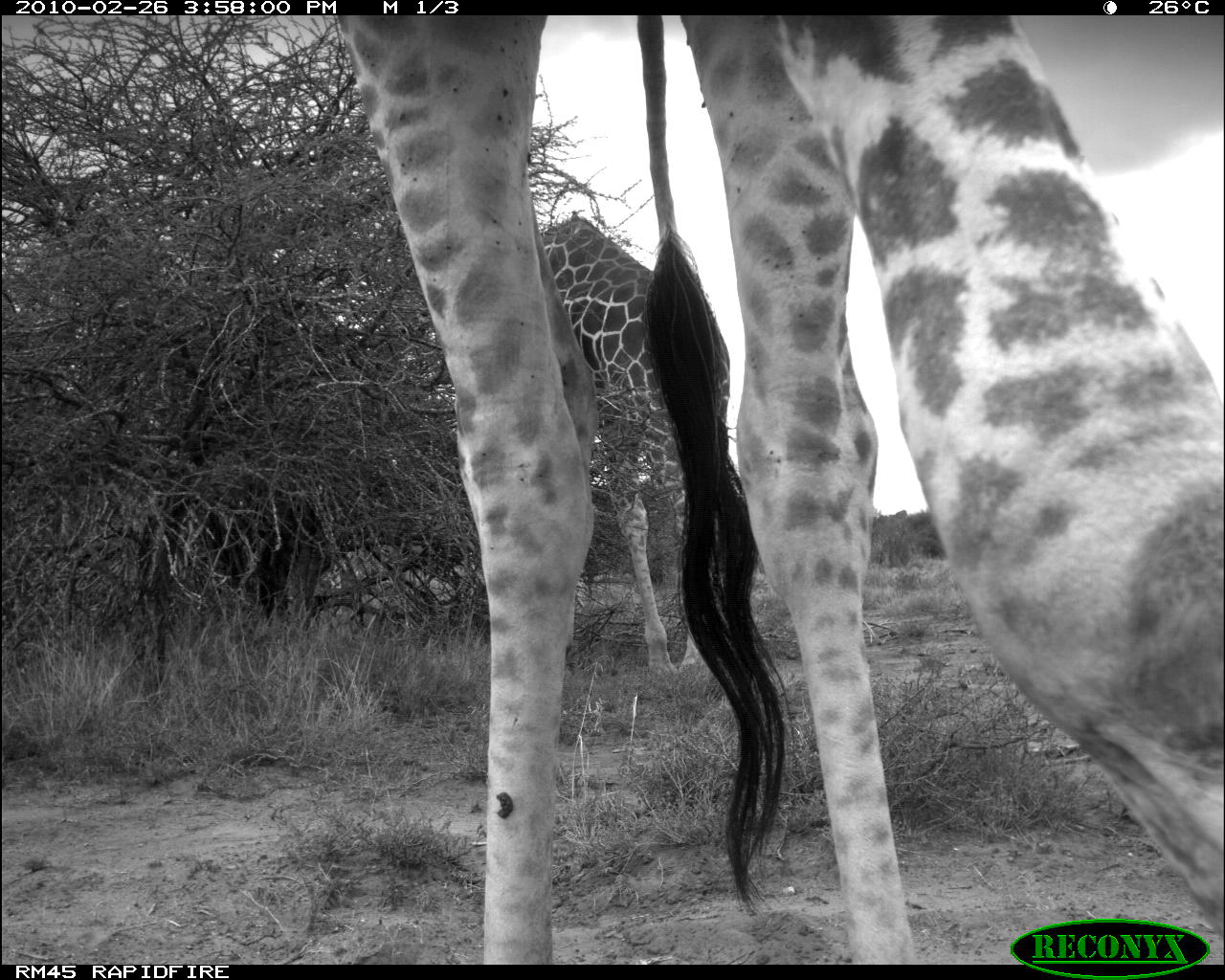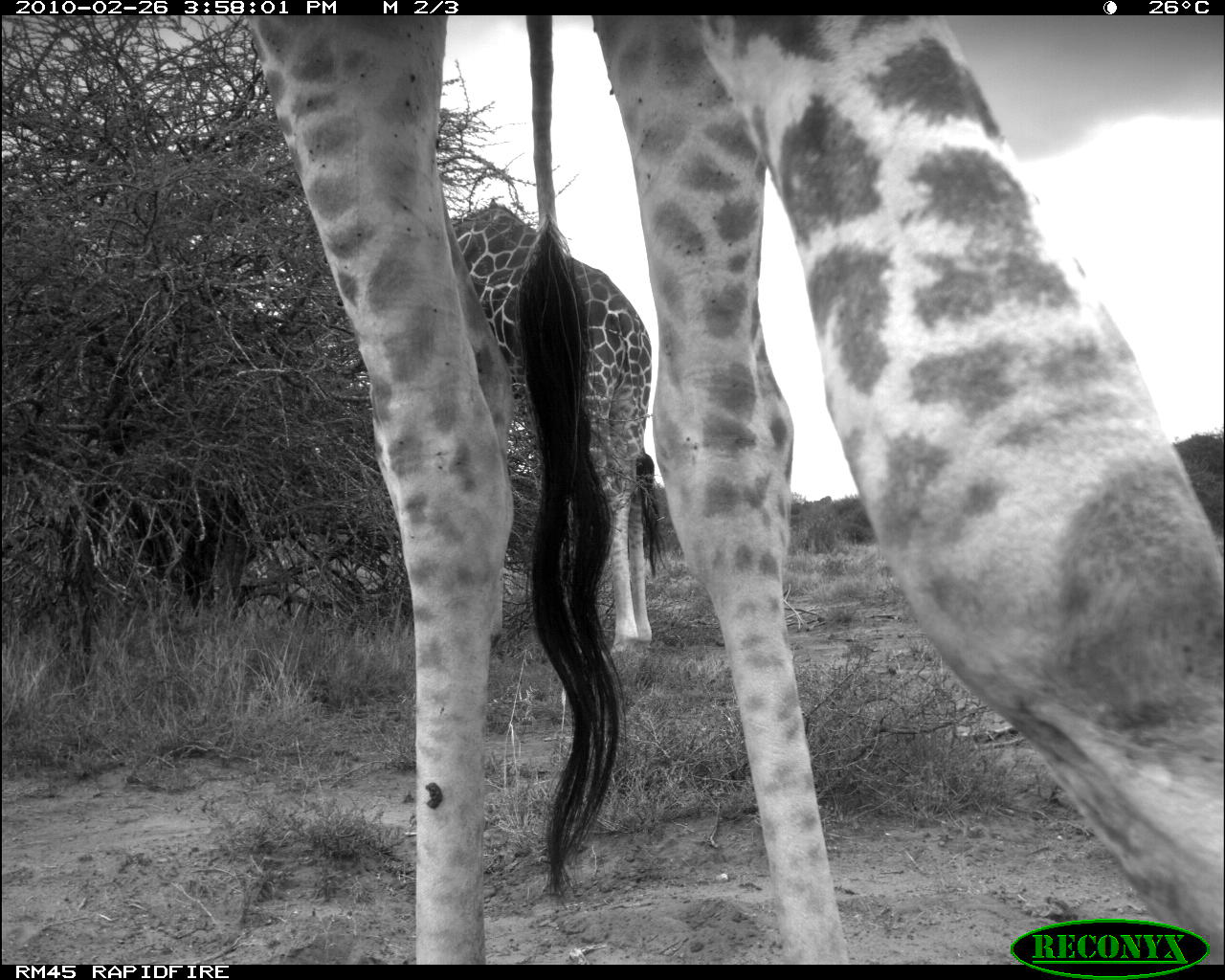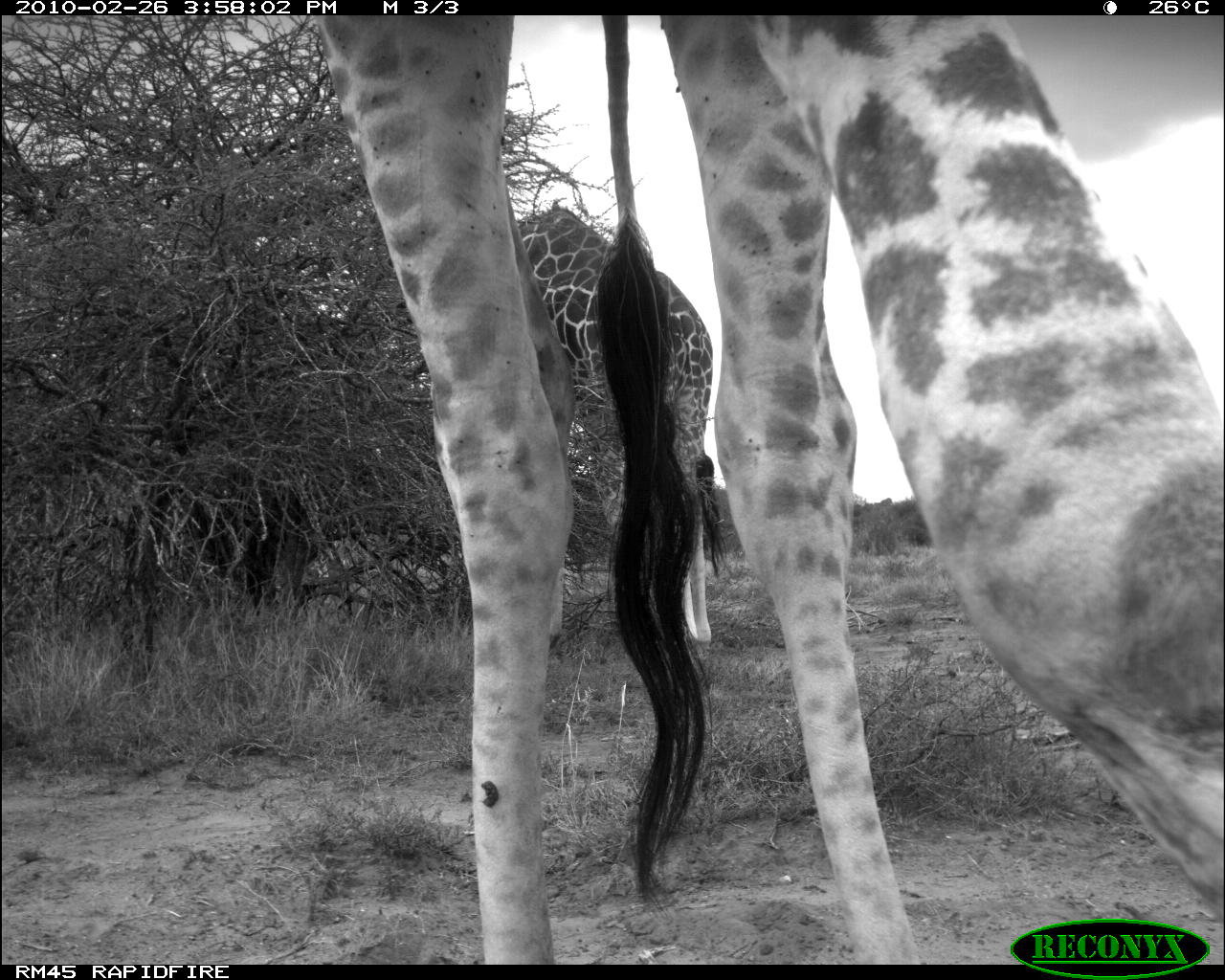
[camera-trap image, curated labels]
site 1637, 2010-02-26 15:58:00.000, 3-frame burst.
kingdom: Animalia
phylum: Chordata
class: Mammalia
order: Artiodactyla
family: Giraffidae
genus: Giraffa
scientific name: Giraffa camelopardalis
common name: giraffe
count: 2